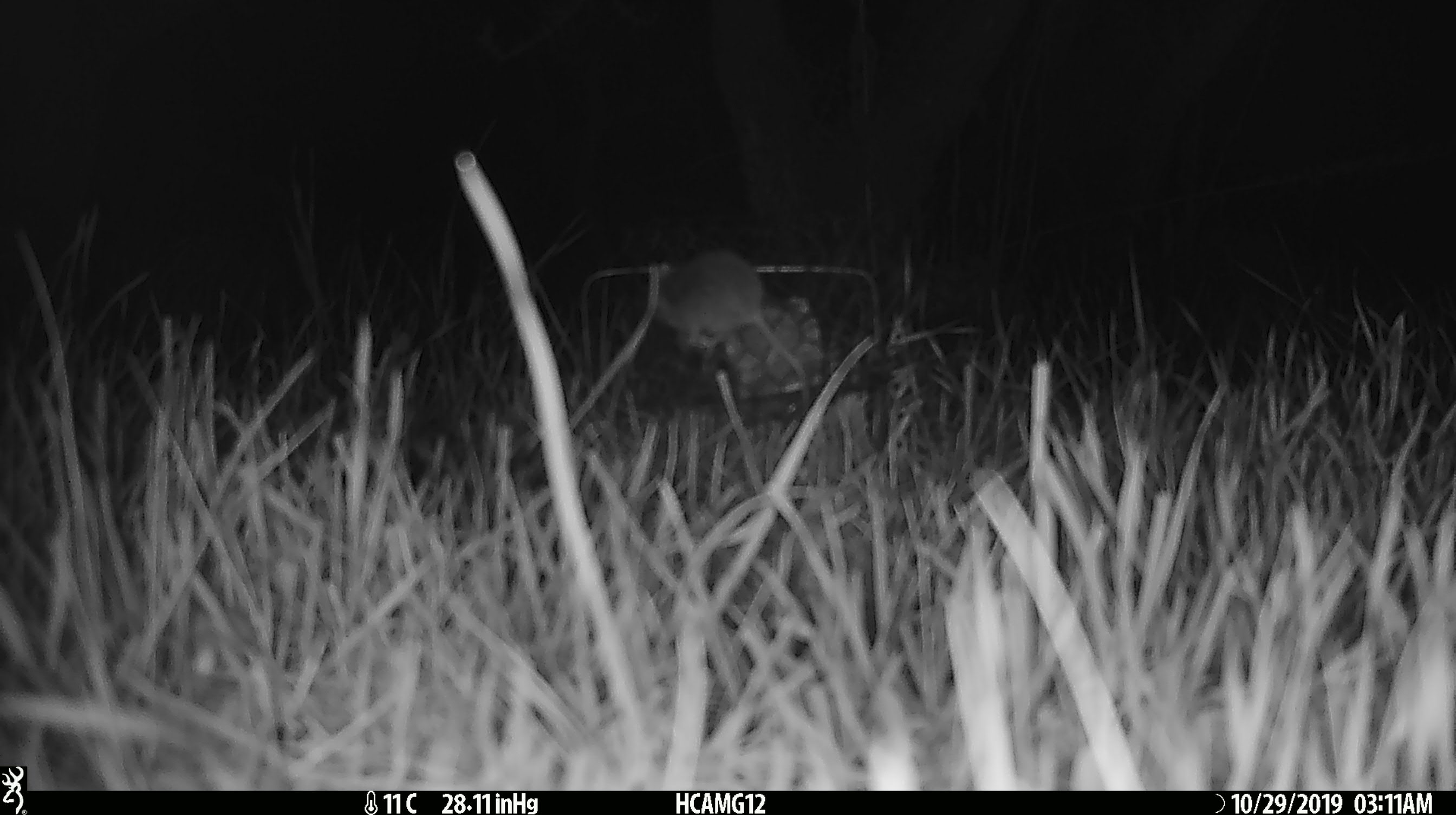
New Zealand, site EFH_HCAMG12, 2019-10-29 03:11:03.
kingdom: Animalia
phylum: Chordata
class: Mammalia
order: Rodentia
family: Muridae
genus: Mus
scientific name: Mus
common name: mouse